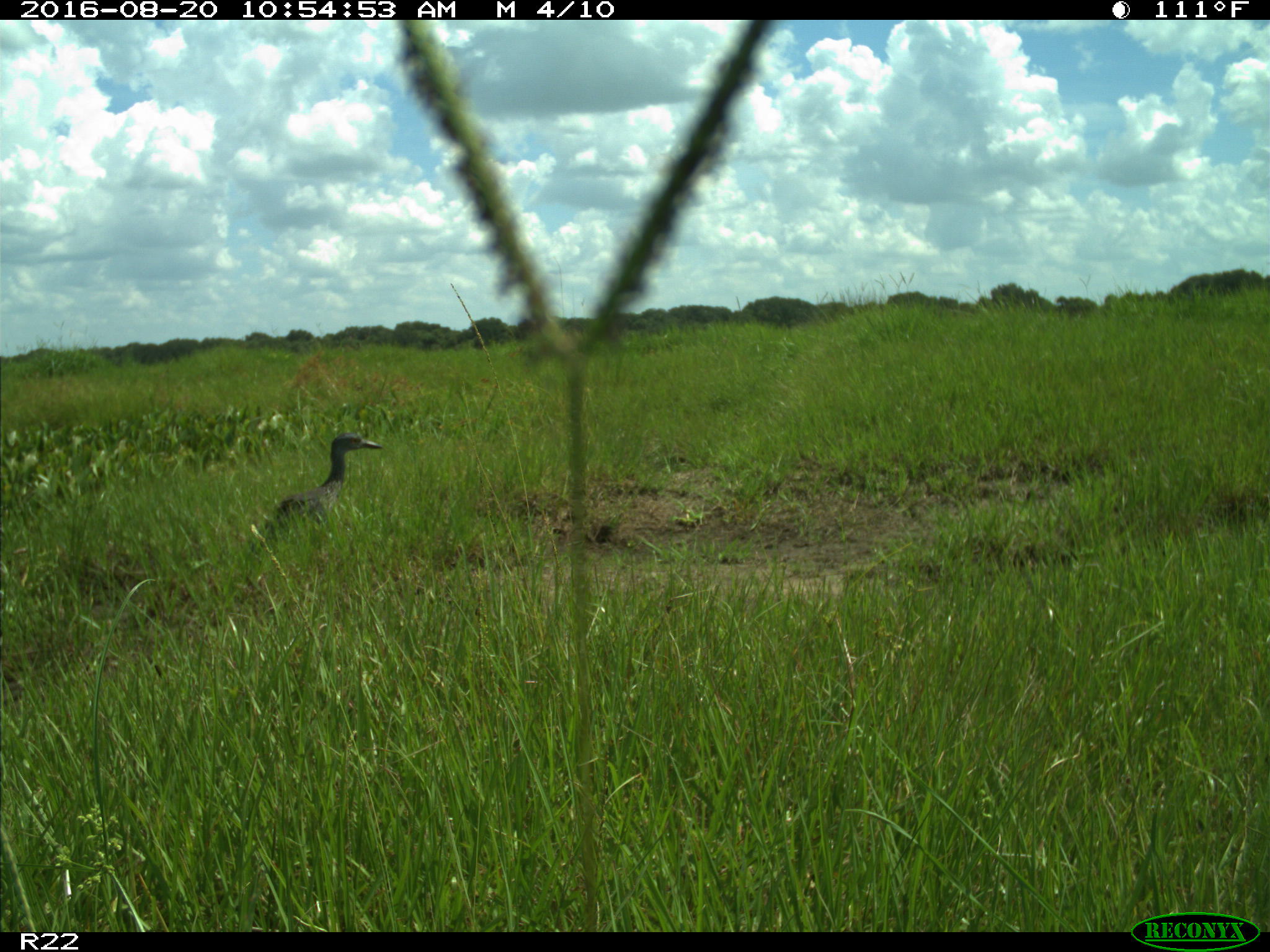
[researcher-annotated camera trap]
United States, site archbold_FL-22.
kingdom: Animalia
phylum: Chordata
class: Aves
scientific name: Aves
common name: birds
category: unidentified bird